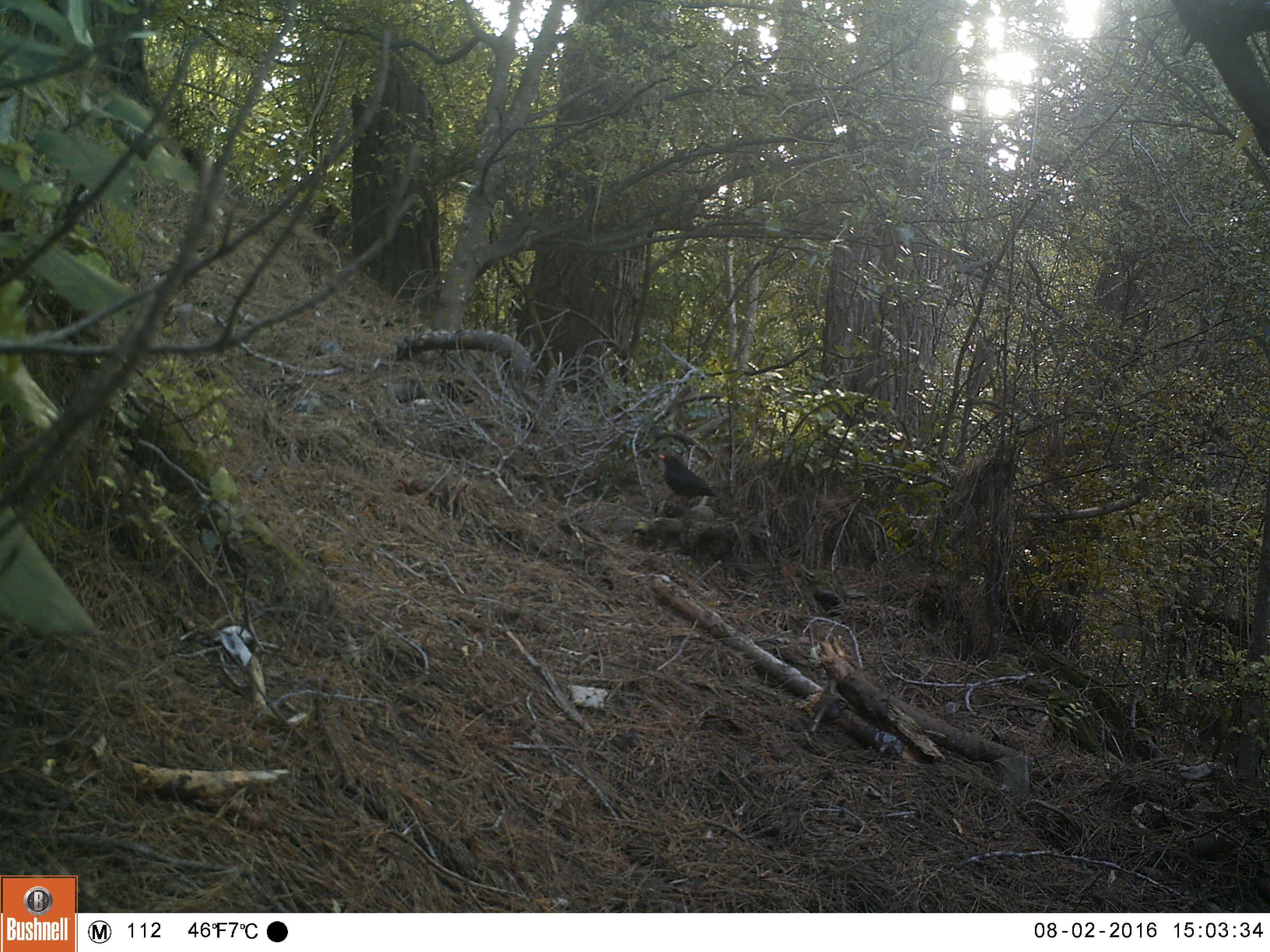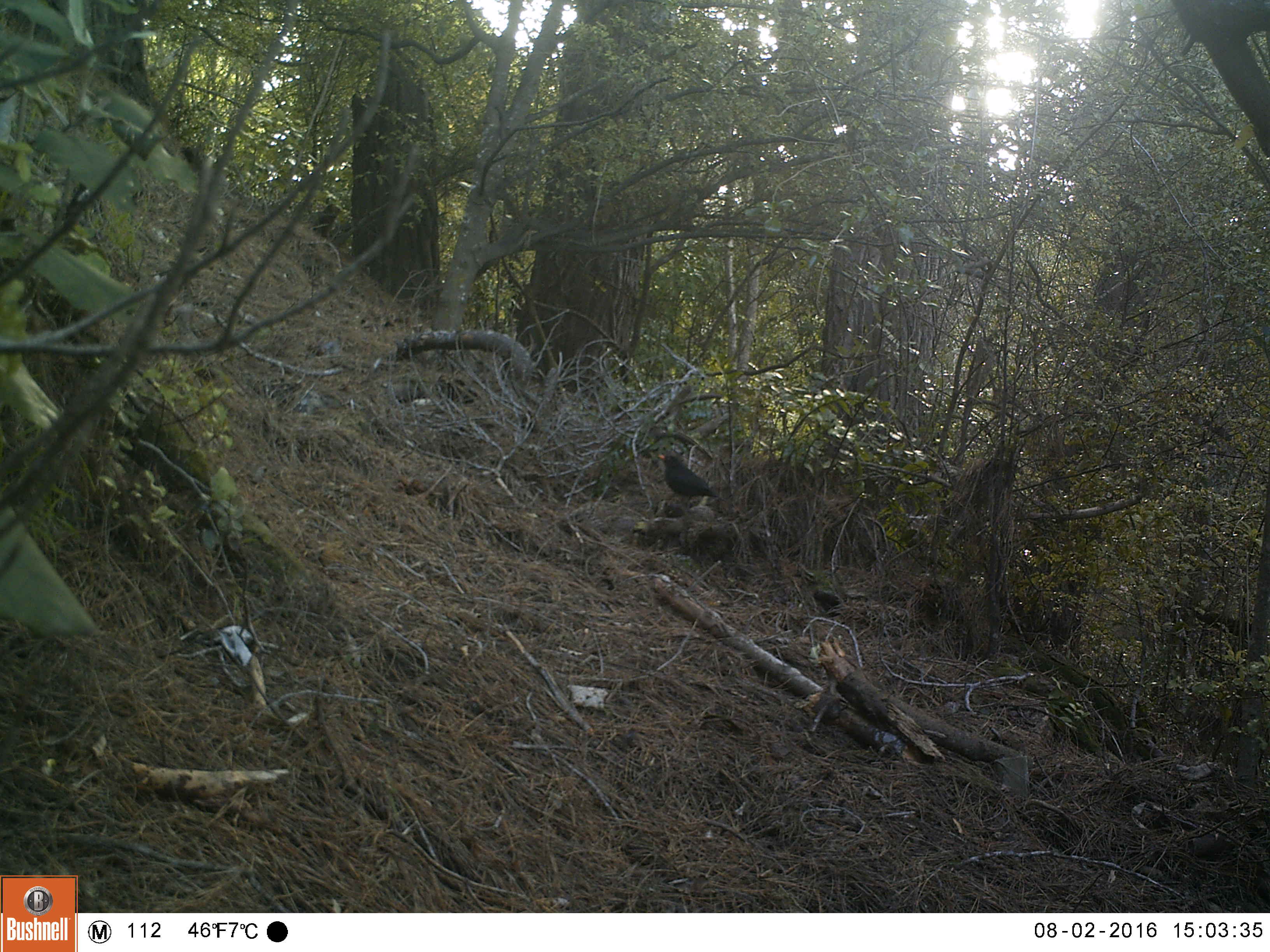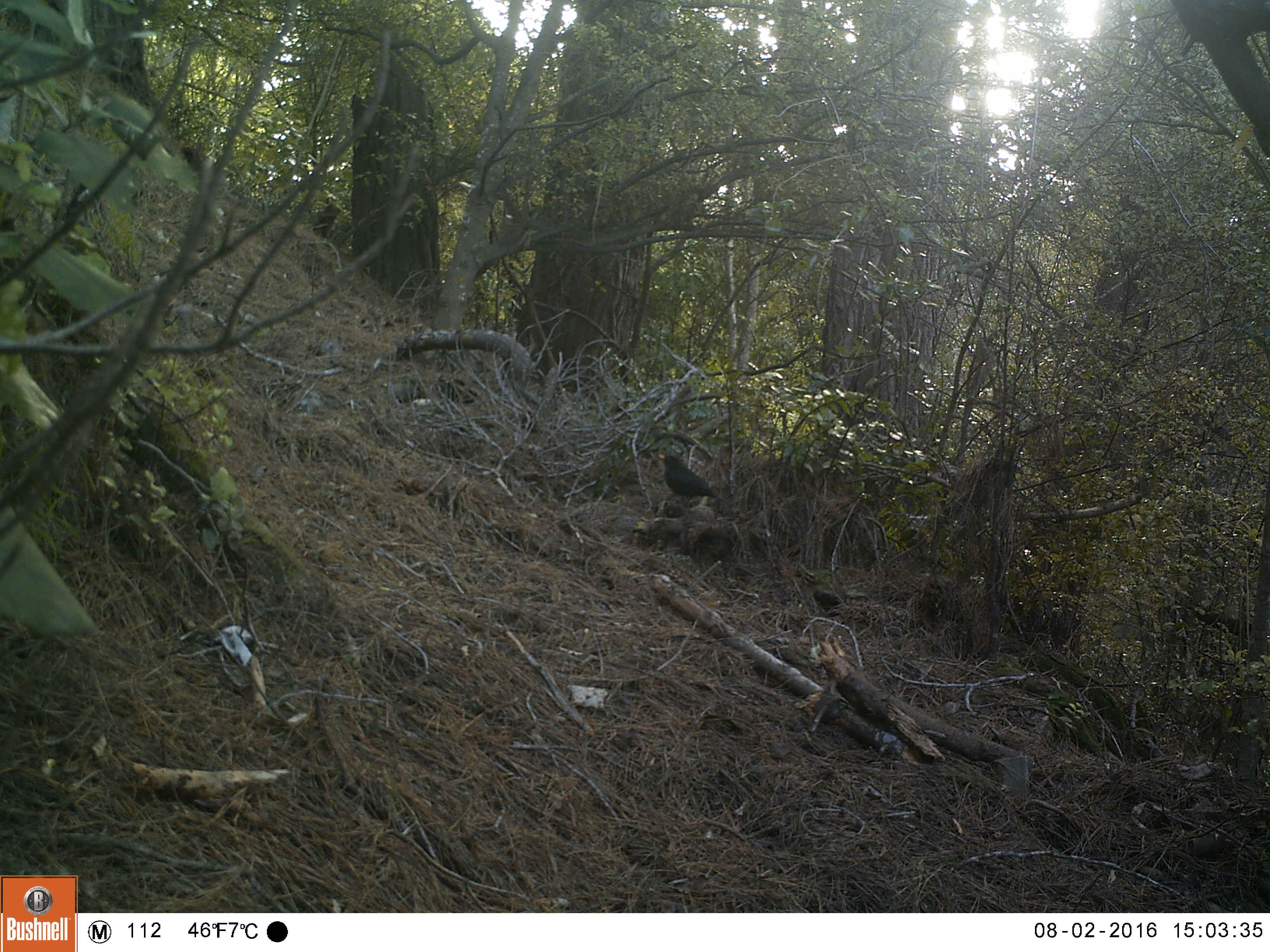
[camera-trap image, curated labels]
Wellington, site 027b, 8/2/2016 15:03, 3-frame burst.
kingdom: Animalia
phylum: Chordata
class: Aves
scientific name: Aves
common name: bird